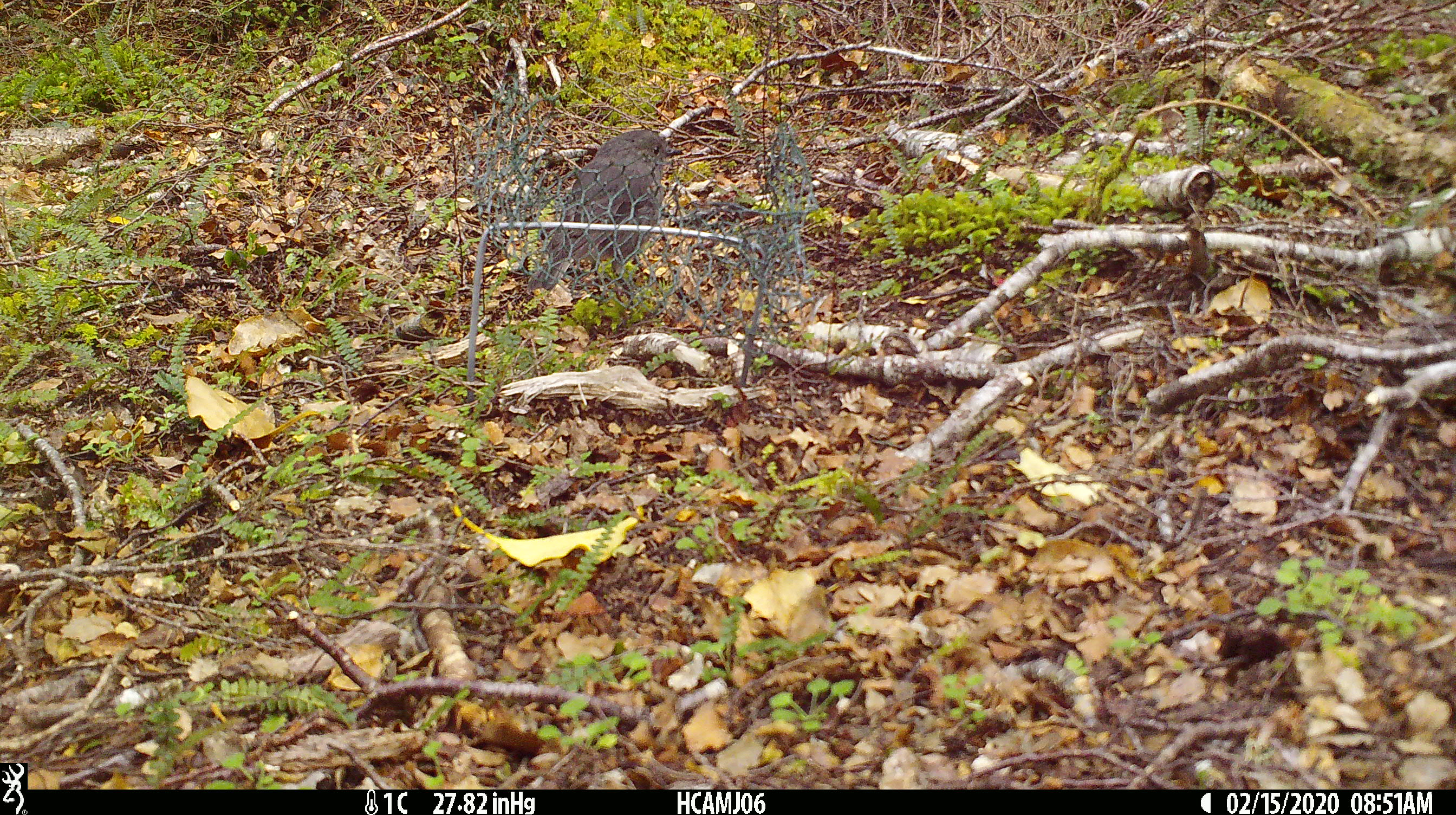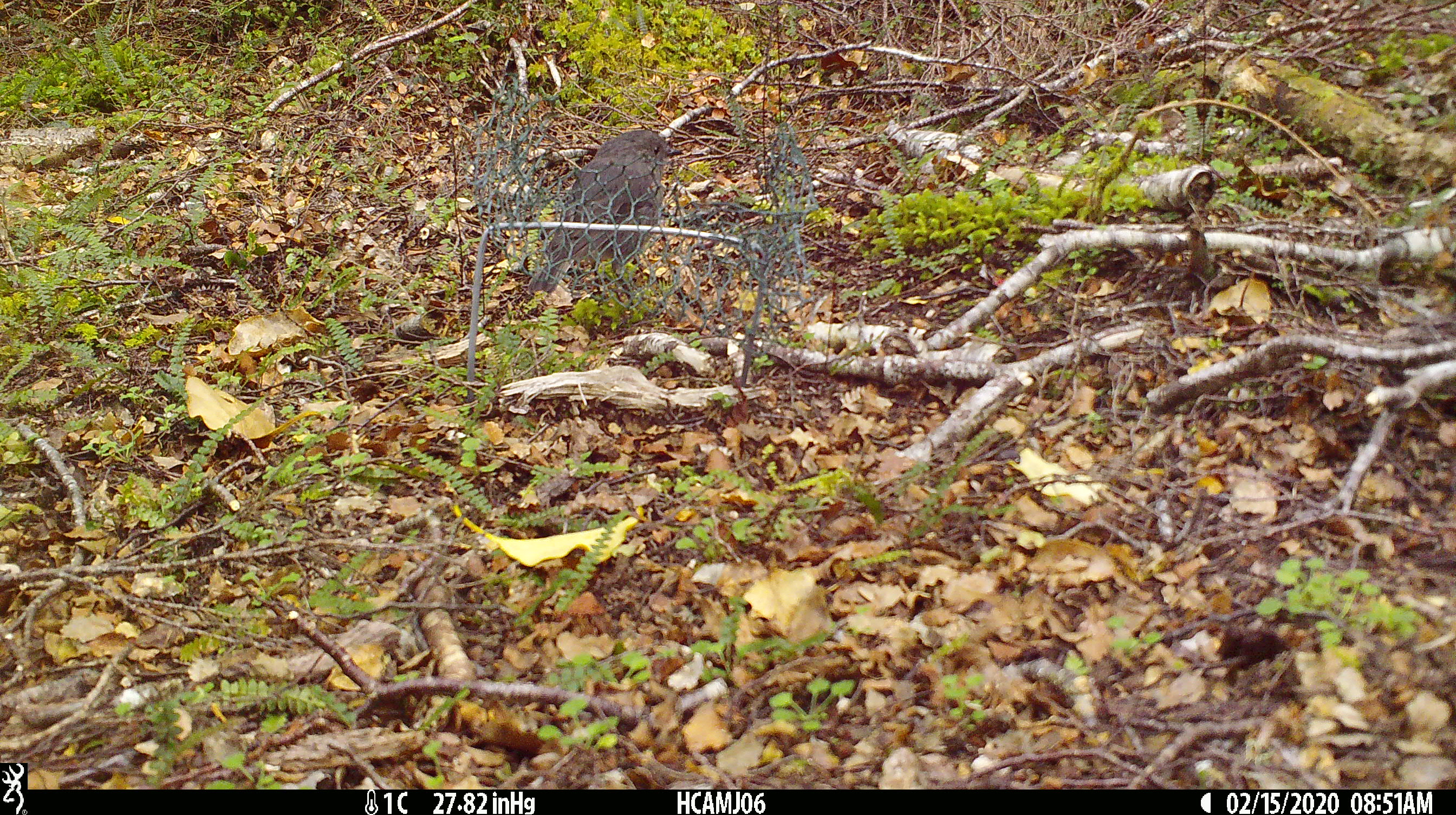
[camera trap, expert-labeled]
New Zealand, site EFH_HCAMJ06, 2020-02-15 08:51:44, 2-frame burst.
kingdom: Animalia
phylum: Chordata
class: Aves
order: Passeriformes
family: Petroicidae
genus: Petroica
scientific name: Petroica australis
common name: new zealand robin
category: robin